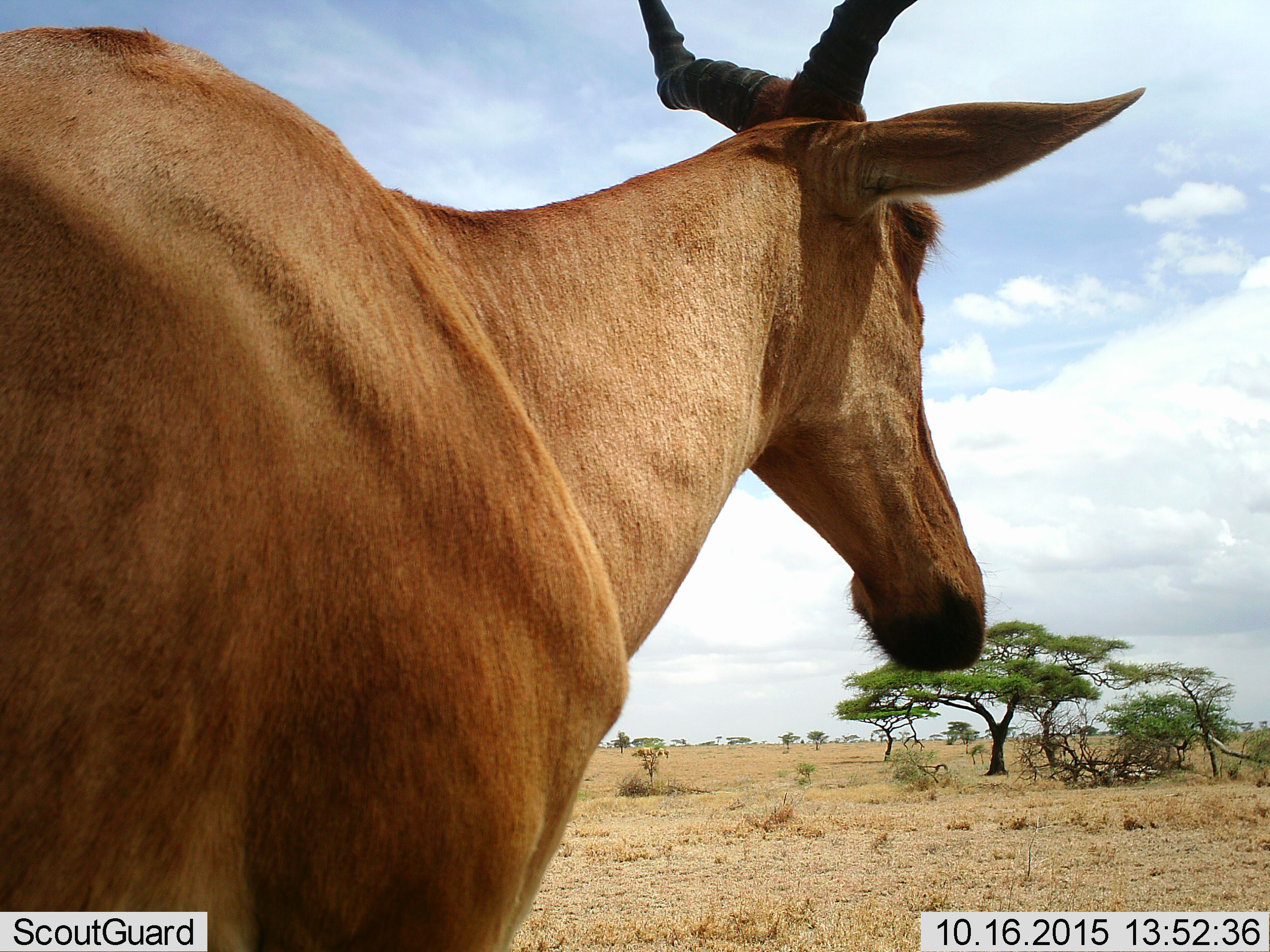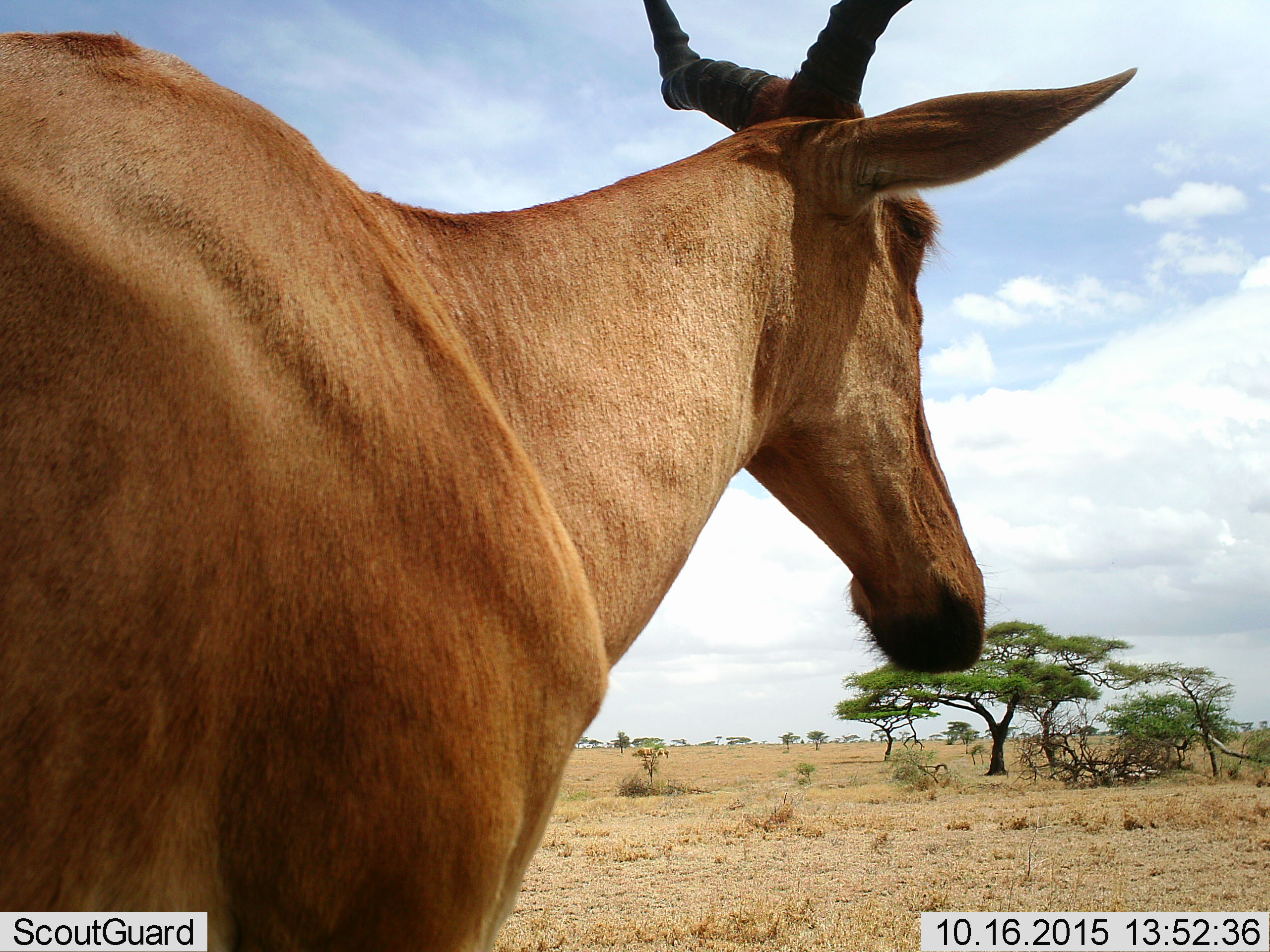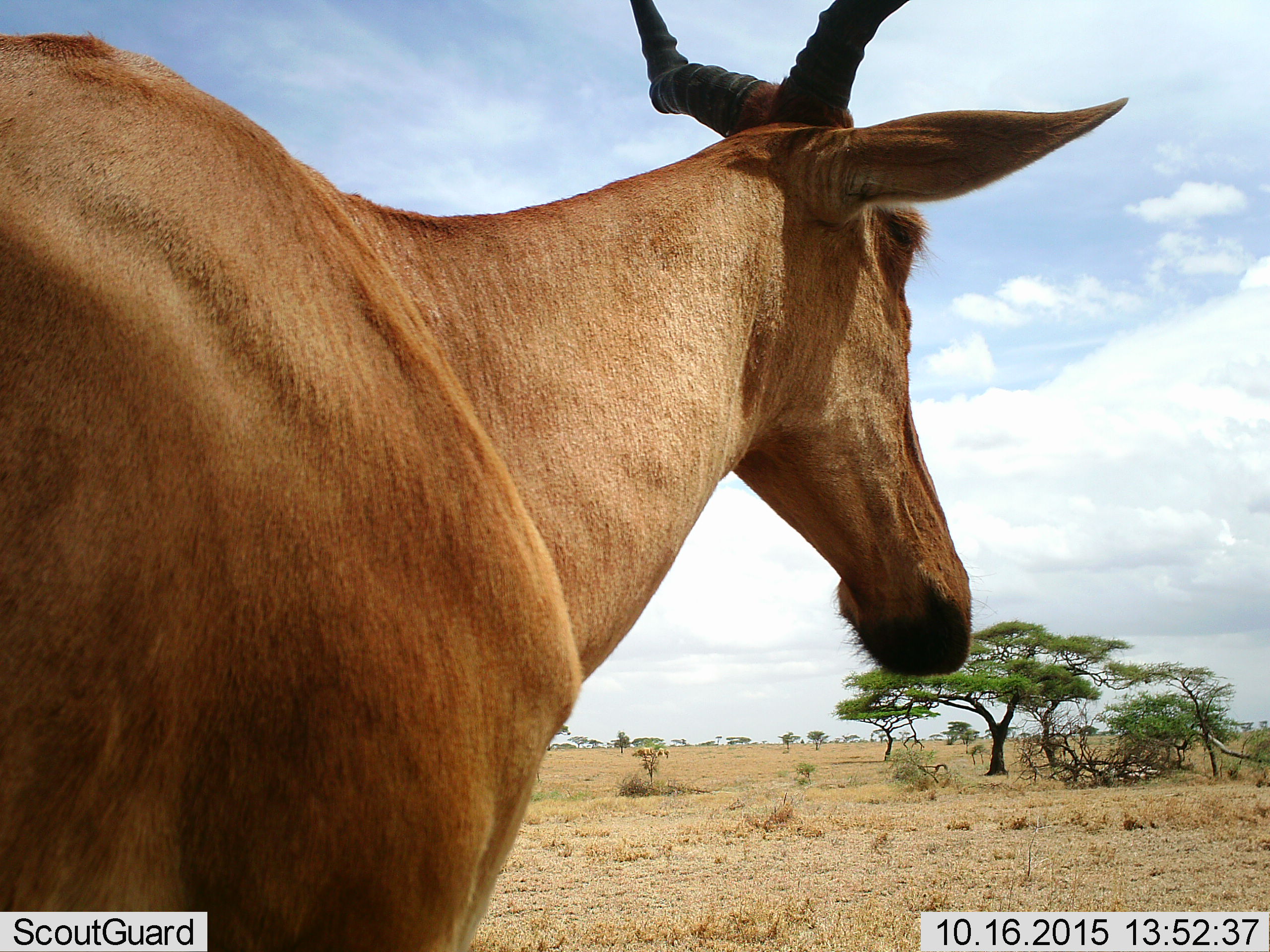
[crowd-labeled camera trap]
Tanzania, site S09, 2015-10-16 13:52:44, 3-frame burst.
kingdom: Animalia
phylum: Chordata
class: Mammalia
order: Artiodactyla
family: Bovidae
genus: Alcelaphus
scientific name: Alcelaphus buselaphus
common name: hartebeest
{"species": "hartebeest (Alcelaphus buselaphus)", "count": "1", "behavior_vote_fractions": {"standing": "88%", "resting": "12%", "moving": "0%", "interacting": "0%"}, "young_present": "0%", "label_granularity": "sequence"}